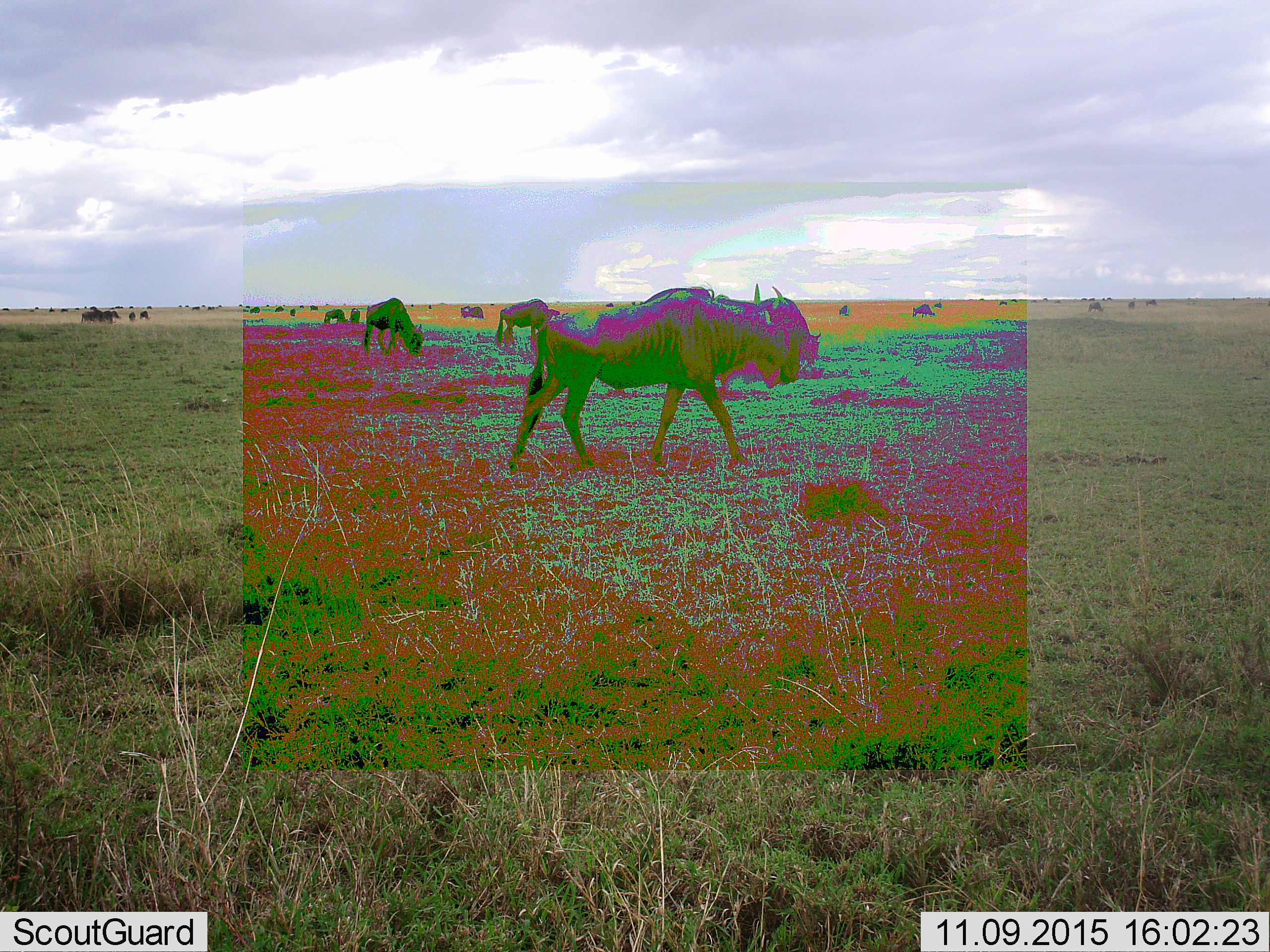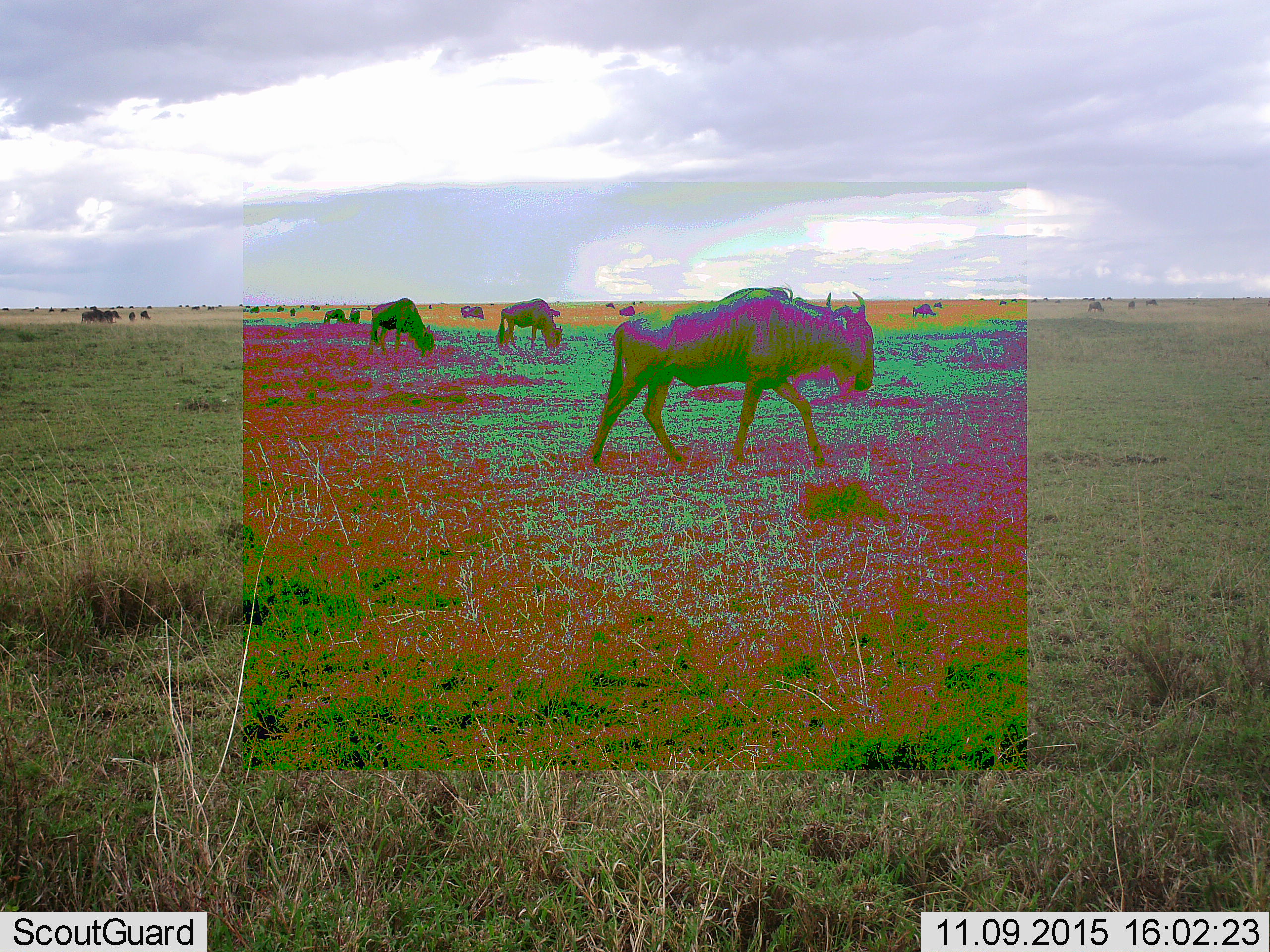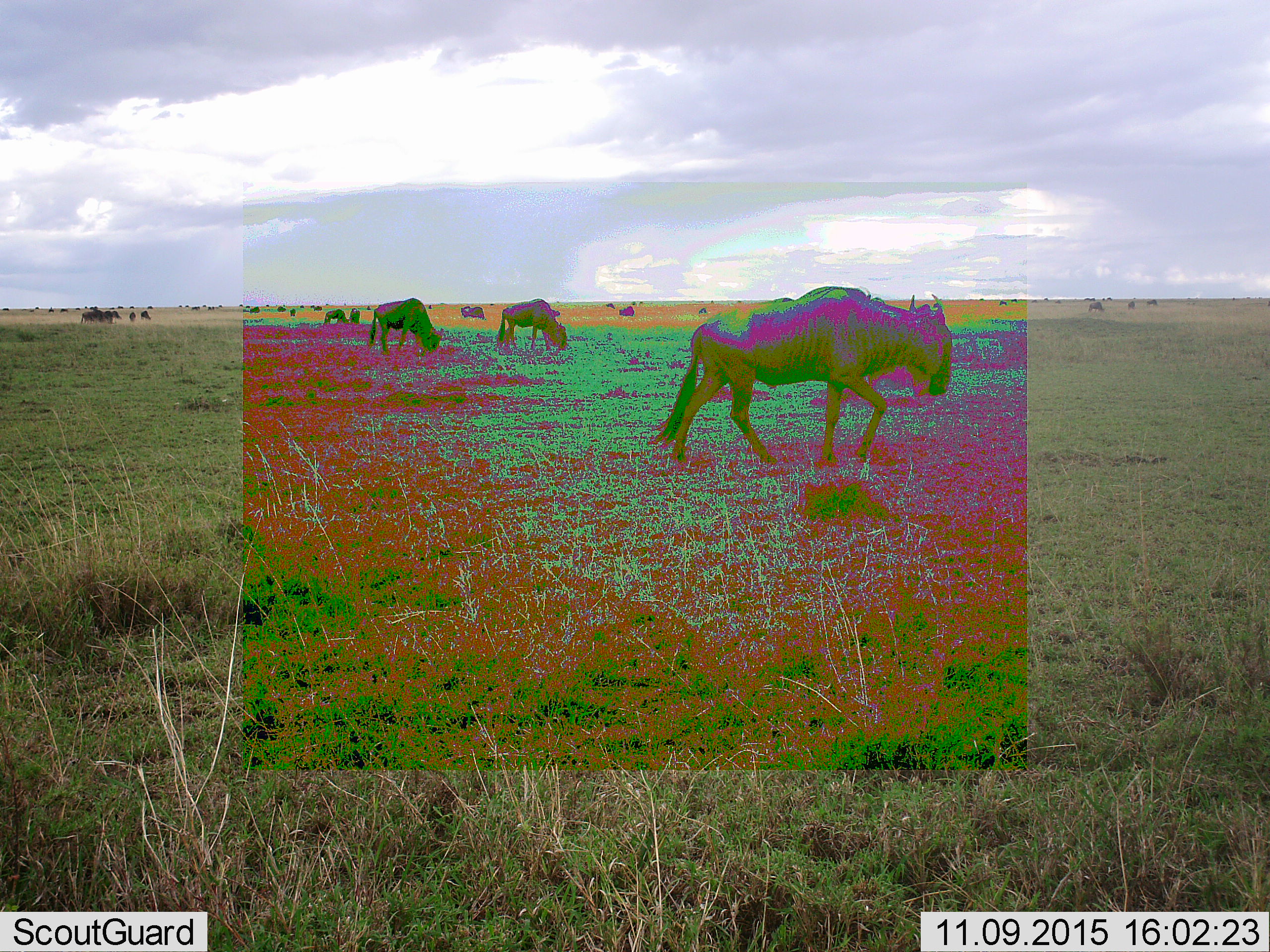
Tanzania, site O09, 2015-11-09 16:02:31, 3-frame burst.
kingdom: Animalia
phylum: Chordata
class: Mammalia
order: Artiodactyla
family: Bovidae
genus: Connochaetes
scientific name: Connochaetes taurinus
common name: blue wildebeest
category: wildebeest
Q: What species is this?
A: Wildebeest (blue wildebeest) (Connochaetes taurinus).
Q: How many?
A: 11-50.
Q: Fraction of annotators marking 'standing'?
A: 33%.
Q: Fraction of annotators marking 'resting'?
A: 0%.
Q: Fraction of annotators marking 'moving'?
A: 67%.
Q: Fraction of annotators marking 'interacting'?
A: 0%.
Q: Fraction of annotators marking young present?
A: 0%.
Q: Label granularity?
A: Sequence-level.